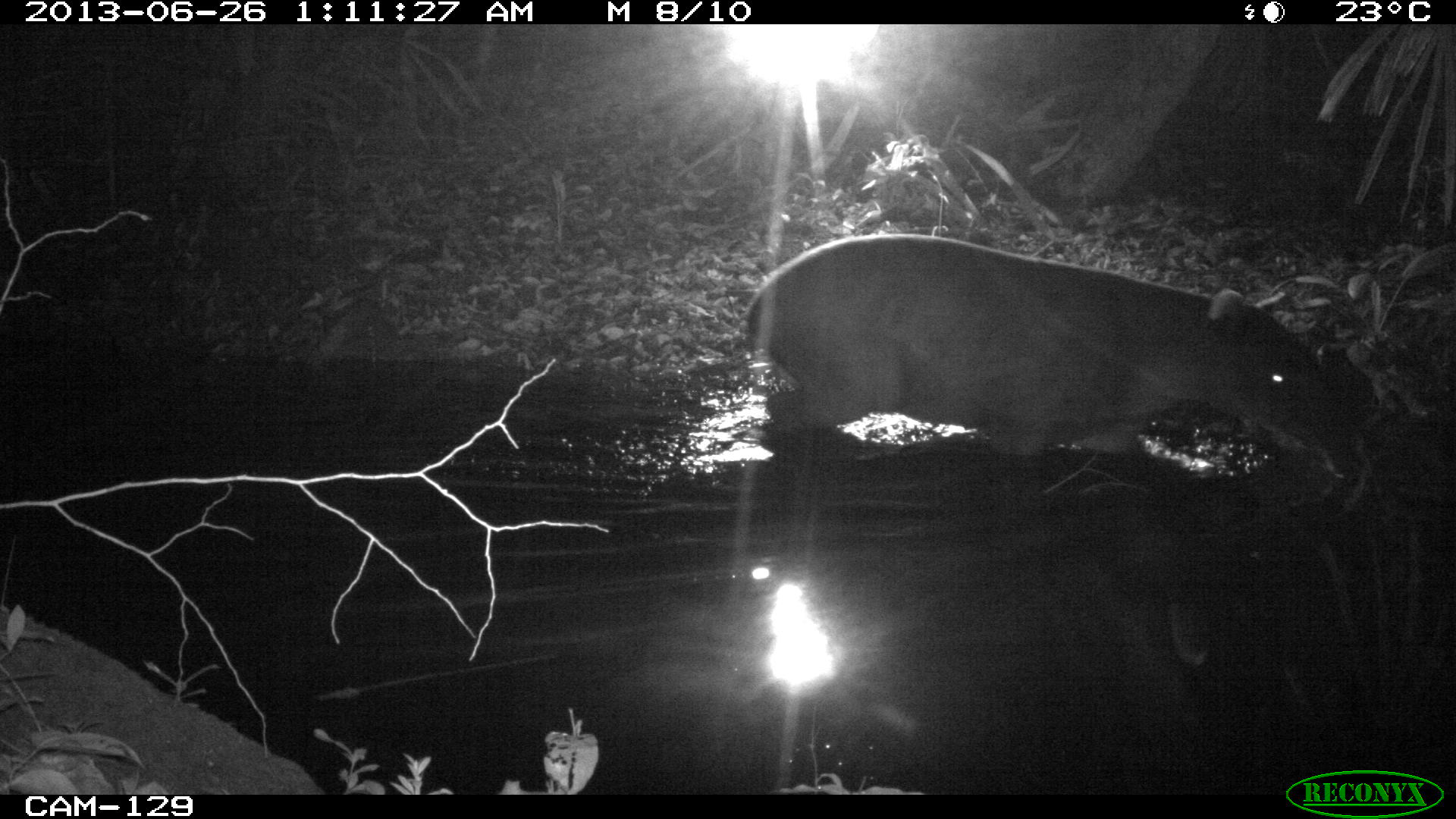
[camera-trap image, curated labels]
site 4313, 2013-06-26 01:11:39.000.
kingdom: Animalia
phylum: Chordata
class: Mammalia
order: Perissodactyla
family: Tapiridae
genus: Tapirus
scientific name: Tapirus bairdii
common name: baird's tapir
Tapirus bairdii (baird's tapir), count 1, sex male.